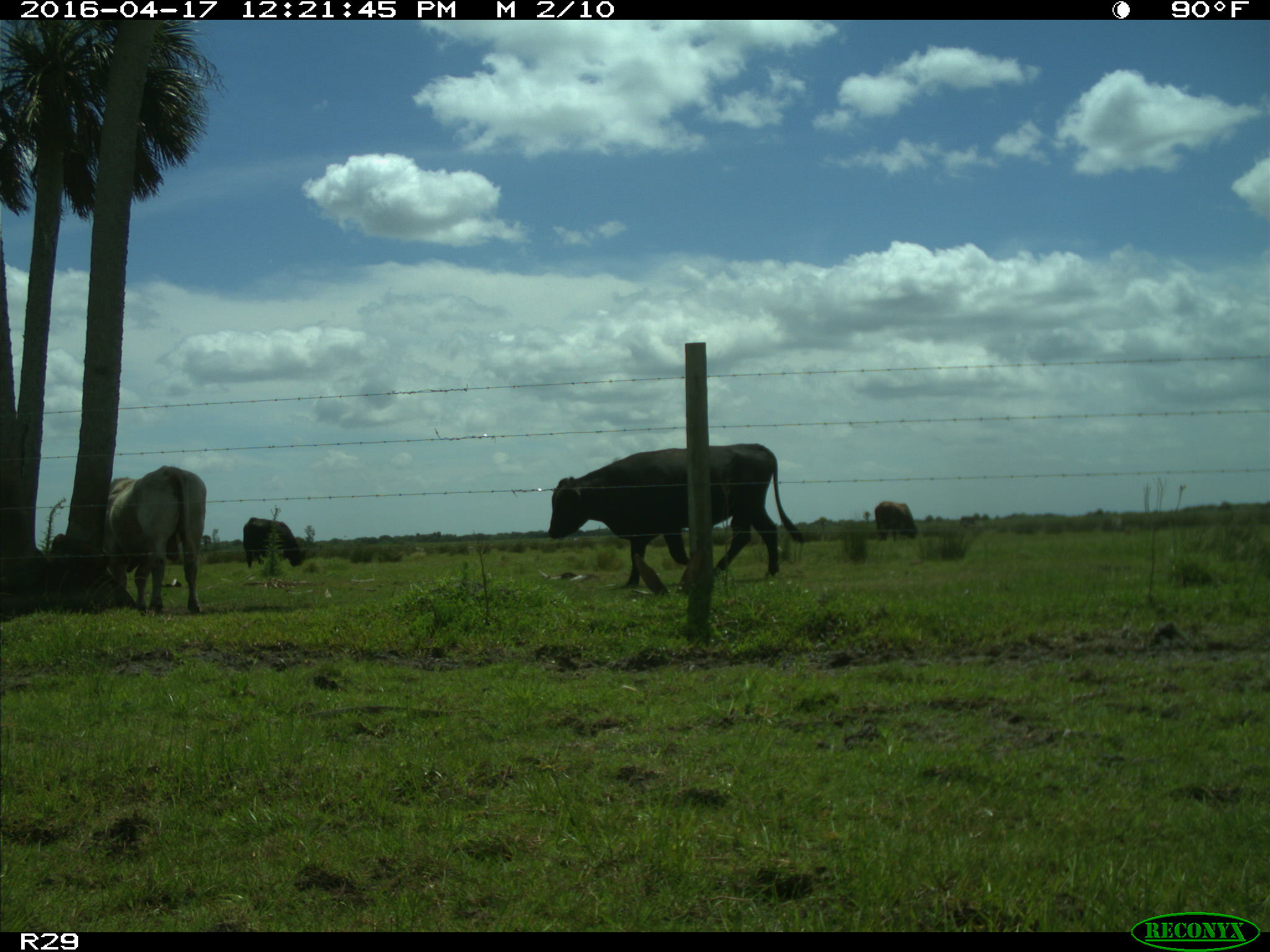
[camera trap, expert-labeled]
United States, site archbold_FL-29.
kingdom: Animalia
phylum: Chordata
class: Mammalia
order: Artiodactyla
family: Bovidae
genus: Bos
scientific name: Bos taurus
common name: domestic cow